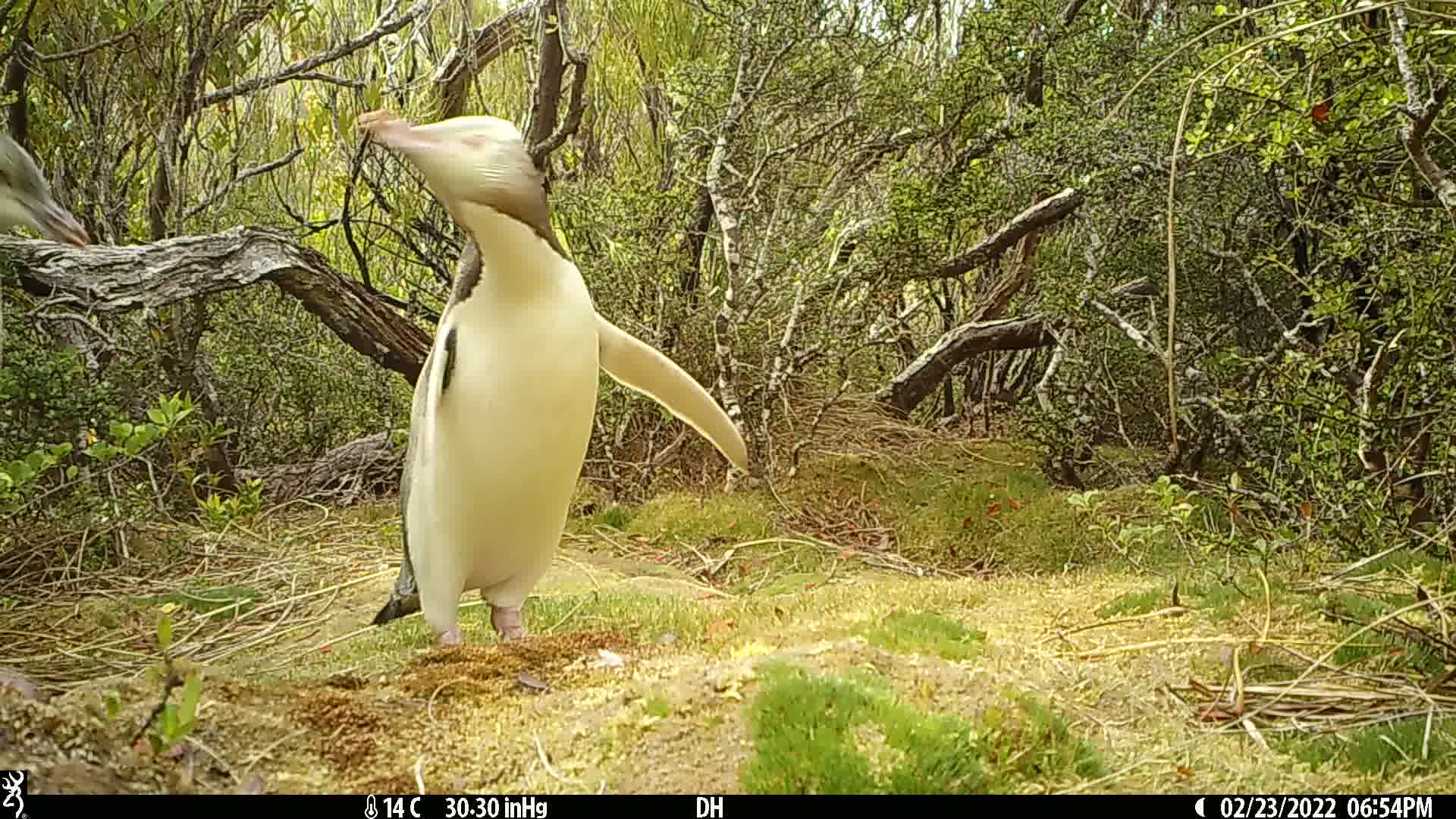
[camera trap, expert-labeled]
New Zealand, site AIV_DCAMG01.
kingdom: Animalia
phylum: Chordata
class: Aves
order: Sphenisciformes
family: Spheniscidae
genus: Megadyptes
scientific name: Megadyptes antipodes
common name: yellow-eyed penguin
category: yellow eyed penguin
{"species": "yellow eyed penguin (yellow-eyed penguin) (Megadyptes antipodes)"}